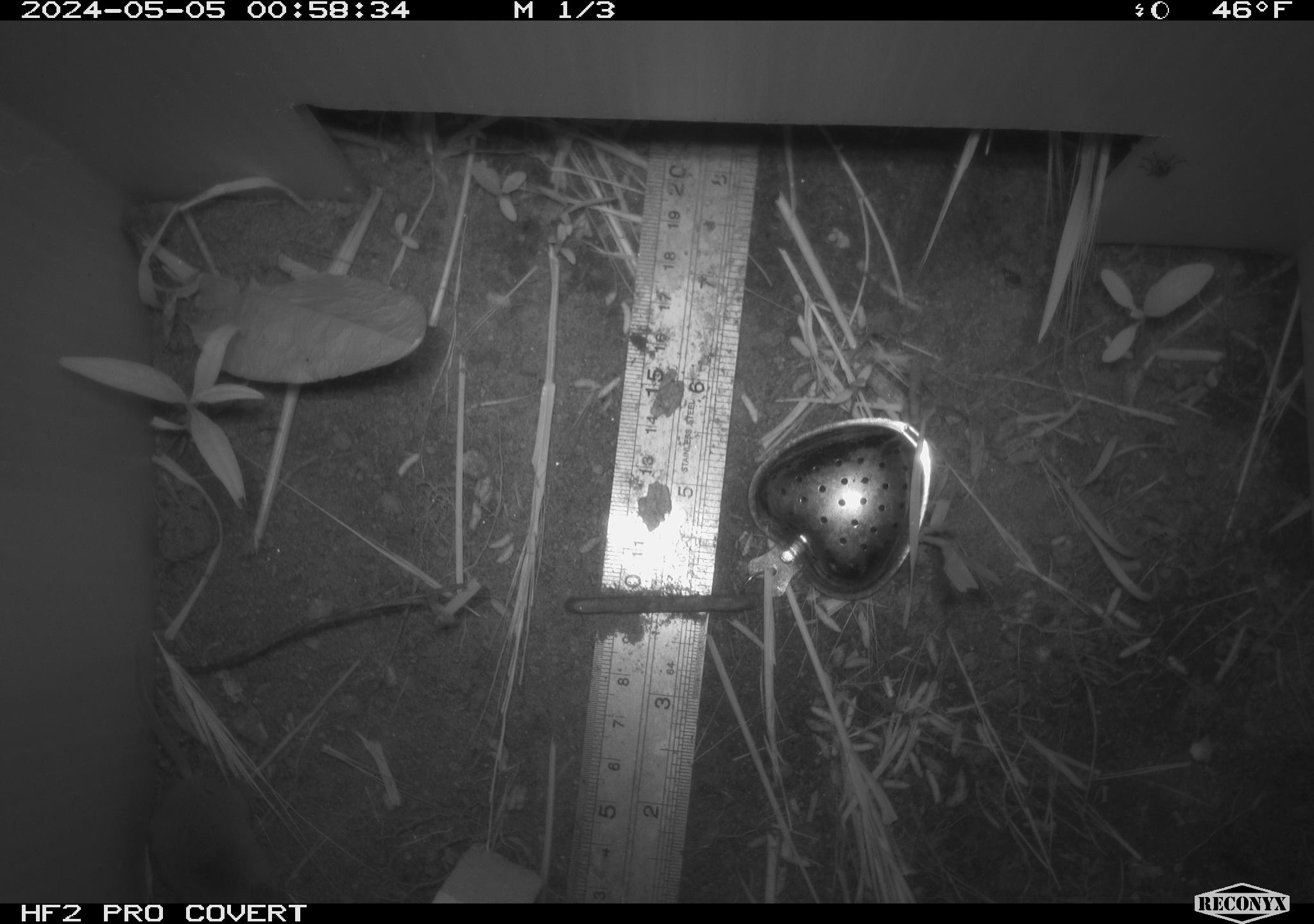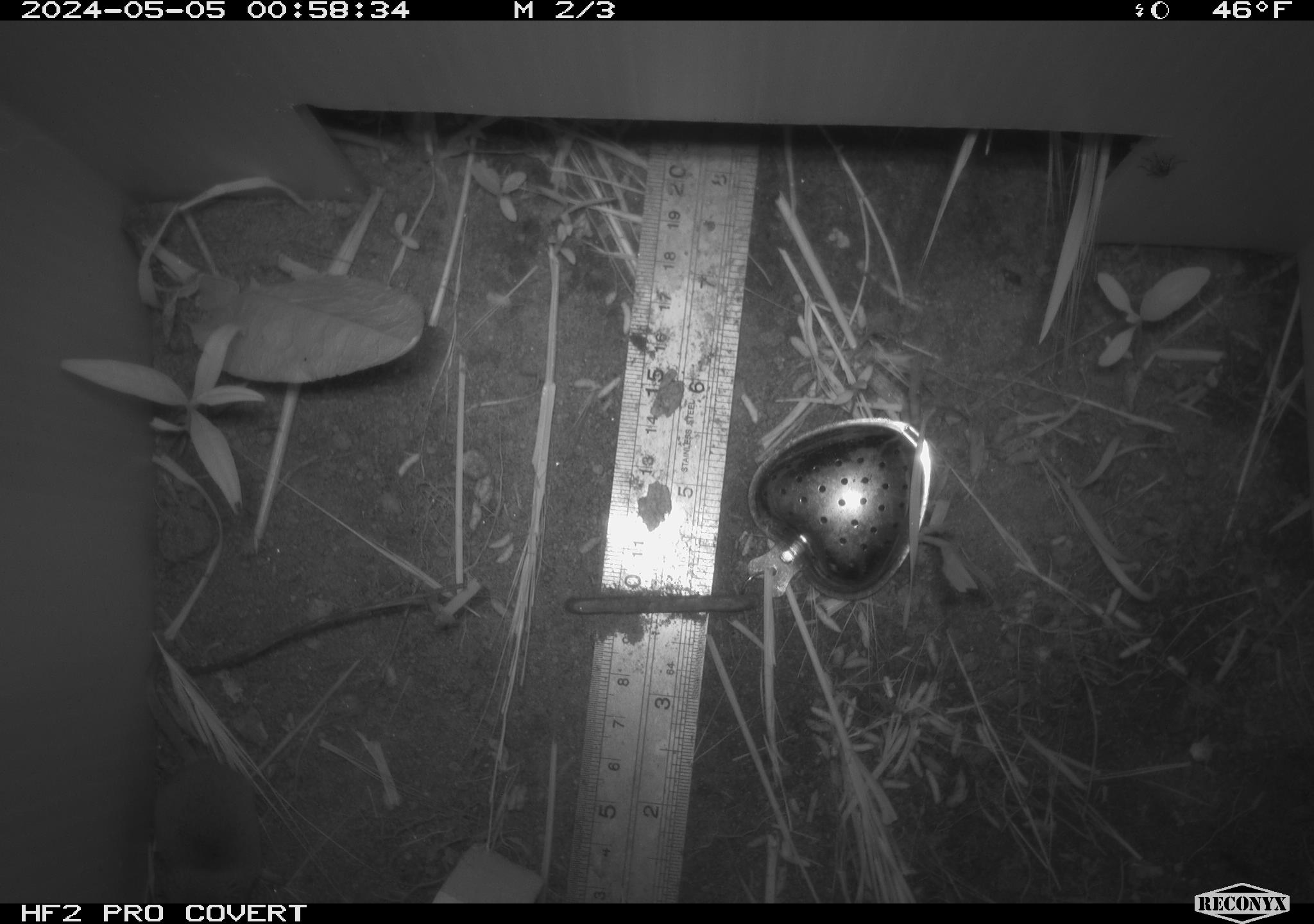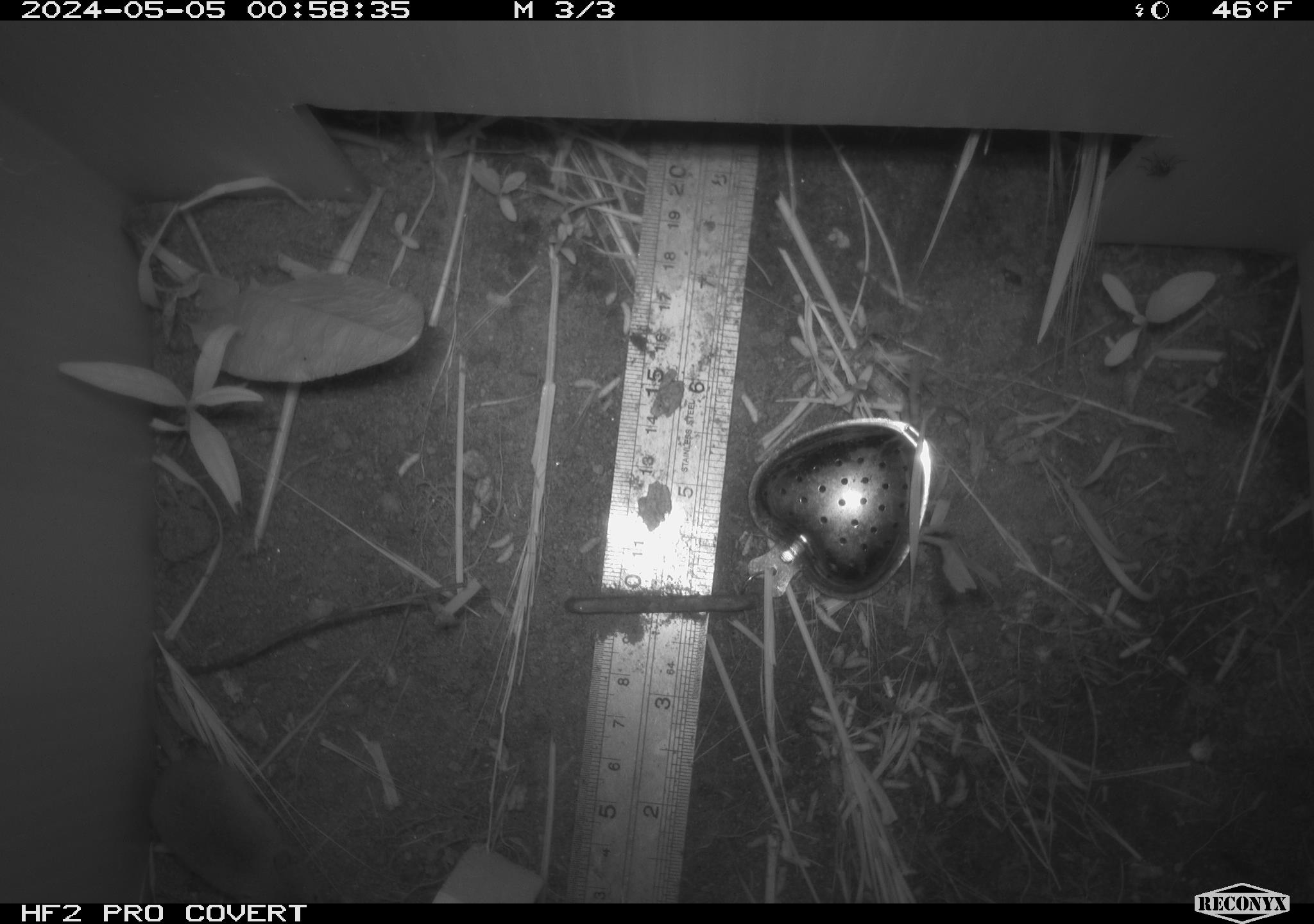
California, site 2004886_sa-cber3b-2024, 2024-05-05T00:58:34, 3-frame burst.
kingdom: Animalia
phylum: Chordata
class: Mammalia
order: Eulipotyphla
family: Soricidae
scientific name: Soricidae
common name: shrews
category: soricidae family